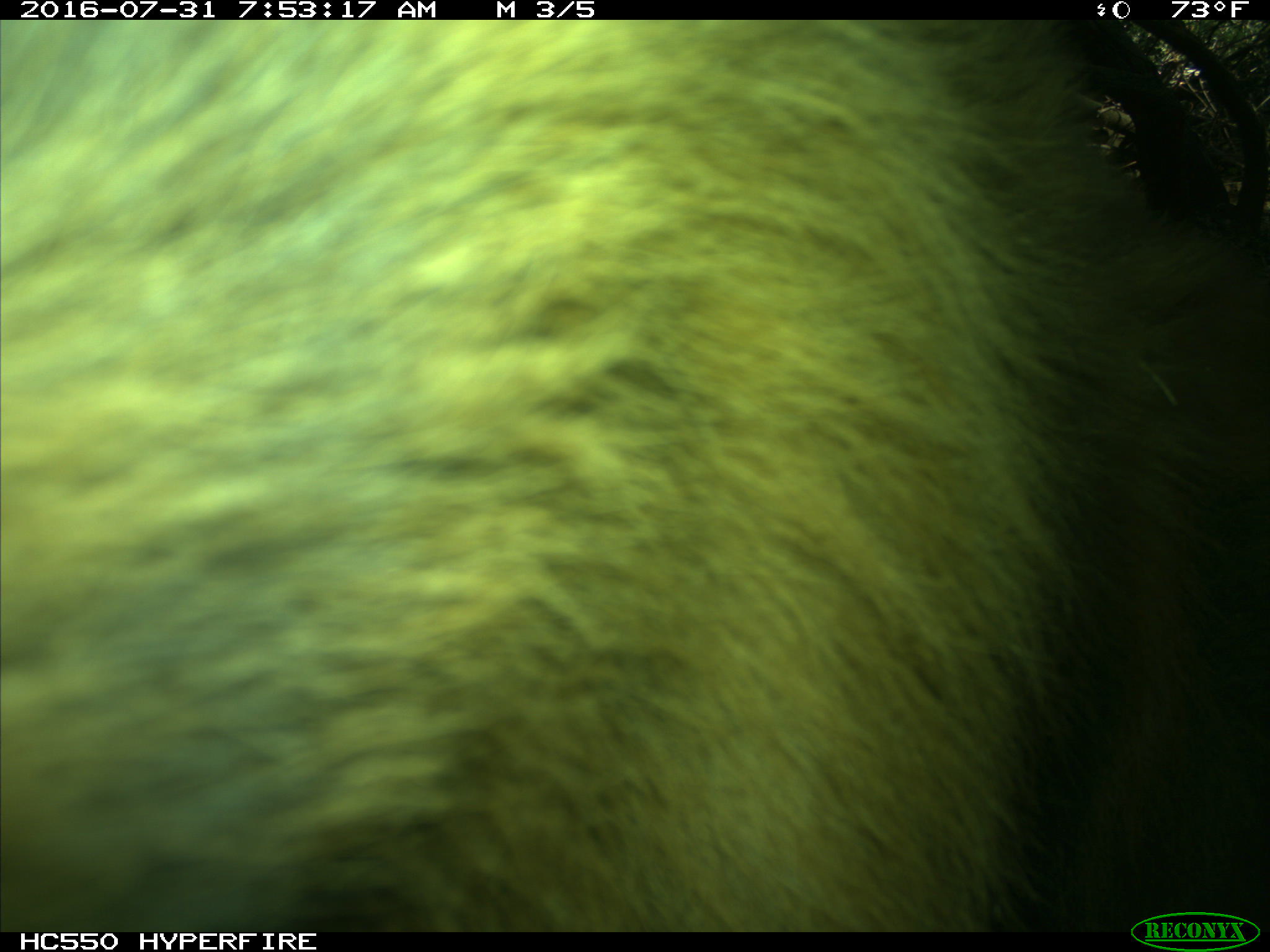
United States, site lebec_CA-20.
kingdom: Animalia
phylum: Chordata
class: Mammalia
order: Carnivora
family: Ursidae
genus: Ursus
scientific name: Ursus americanus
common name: american black bear